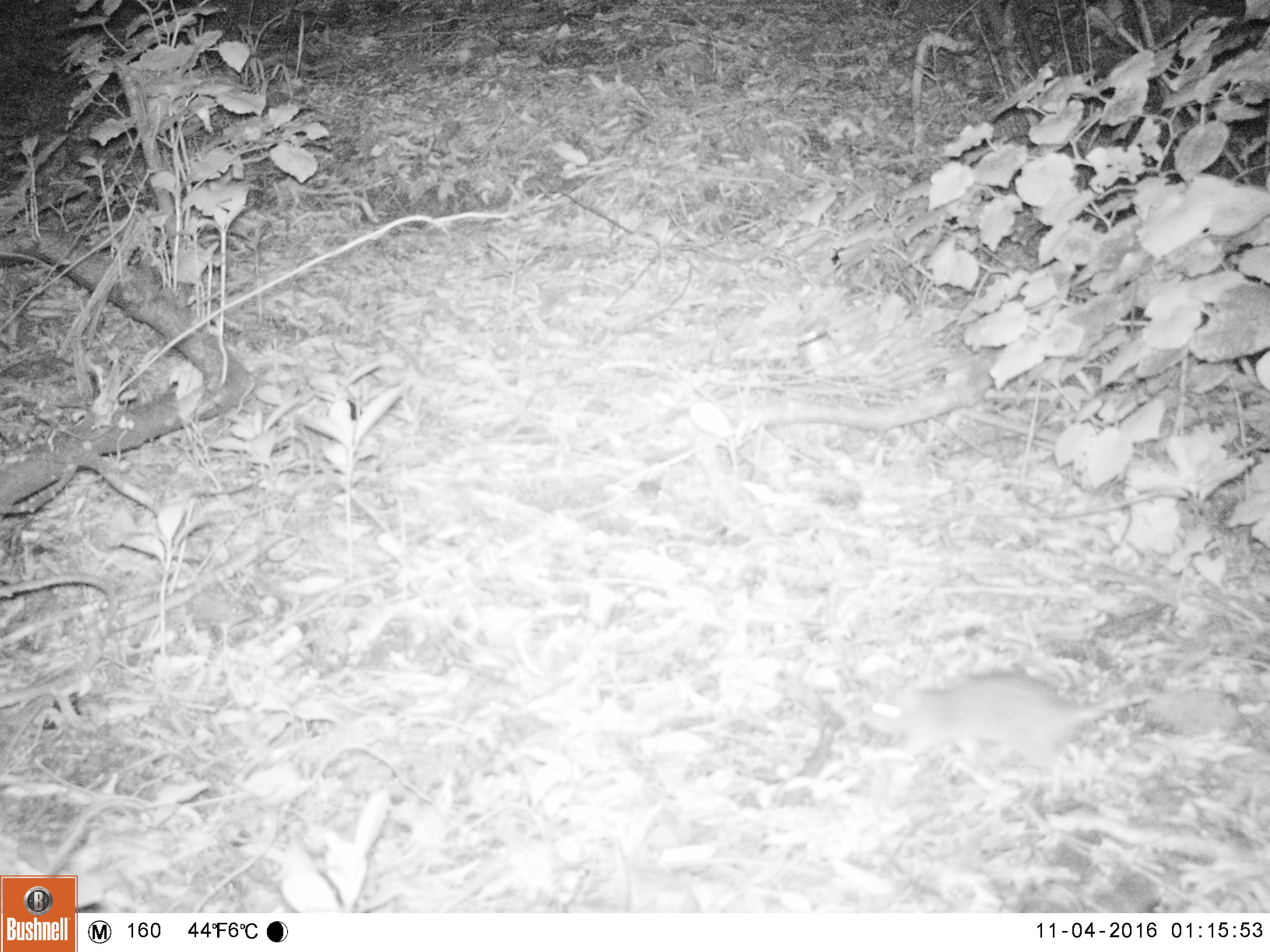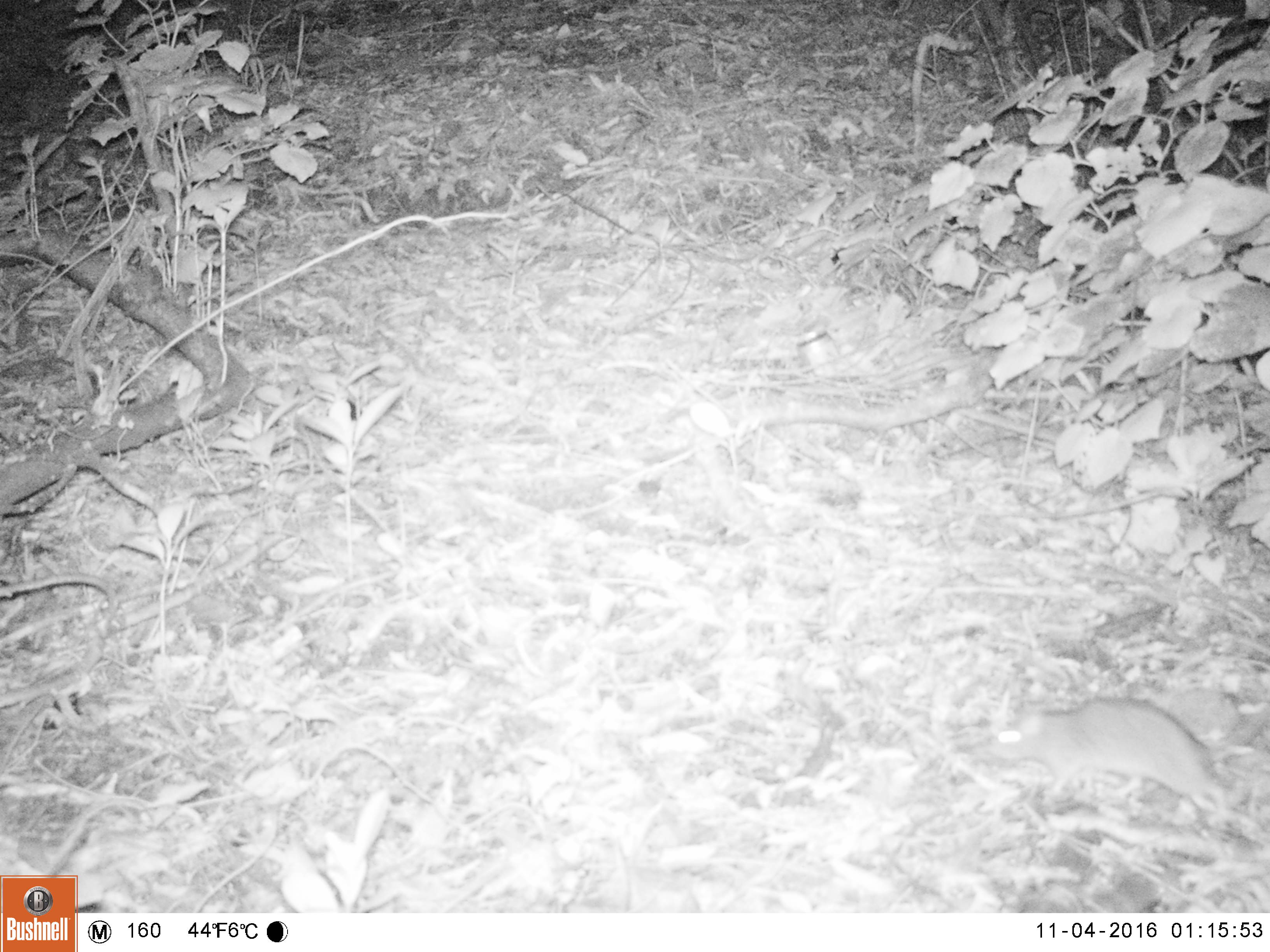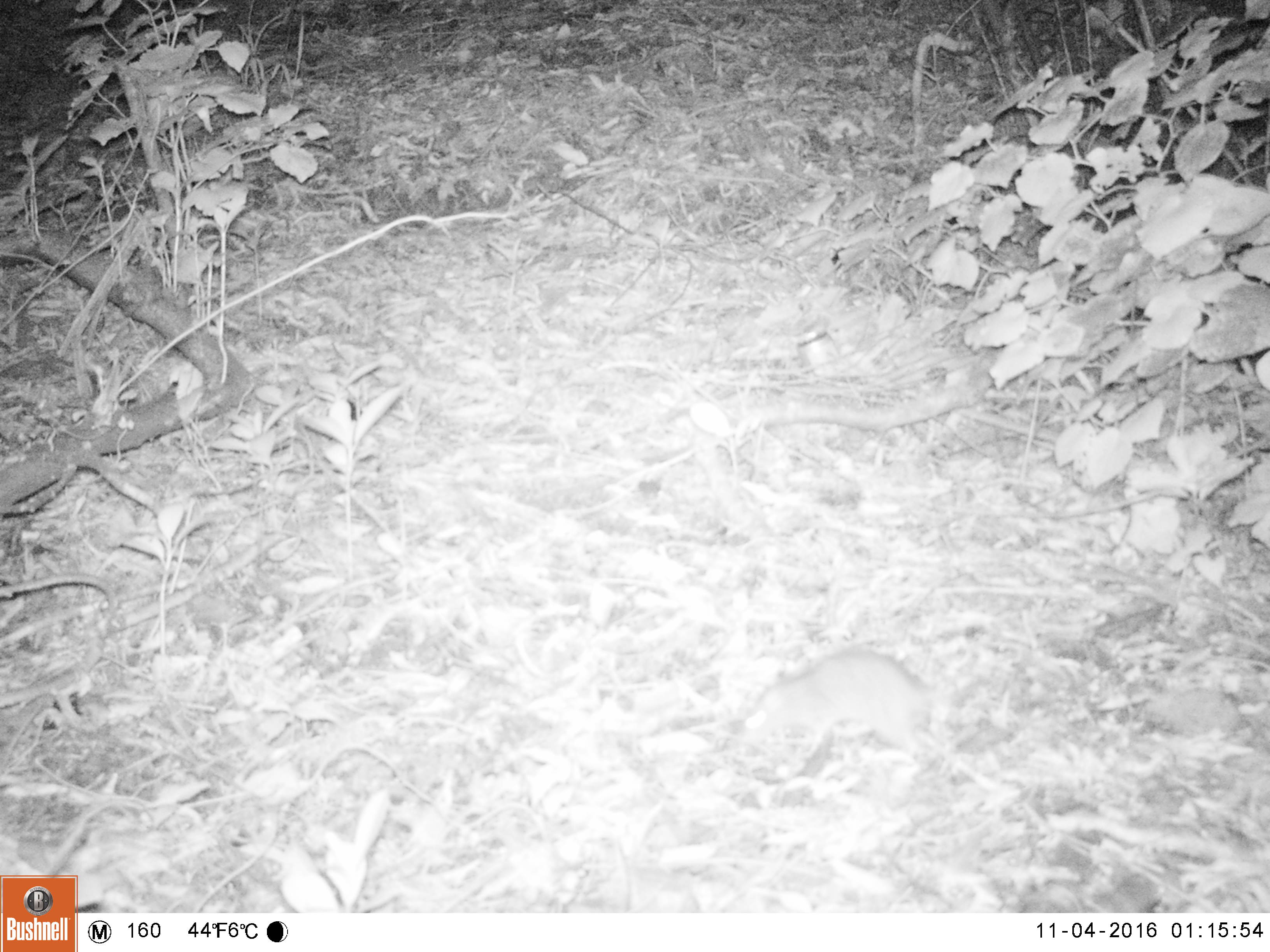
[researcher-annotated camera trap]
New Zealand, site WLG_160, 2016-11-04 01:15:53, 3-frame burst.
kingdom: Animalia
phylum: Chordata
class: Mammalia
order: Rodentia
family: Muridae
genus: Rattus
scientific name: Rattus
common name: rat